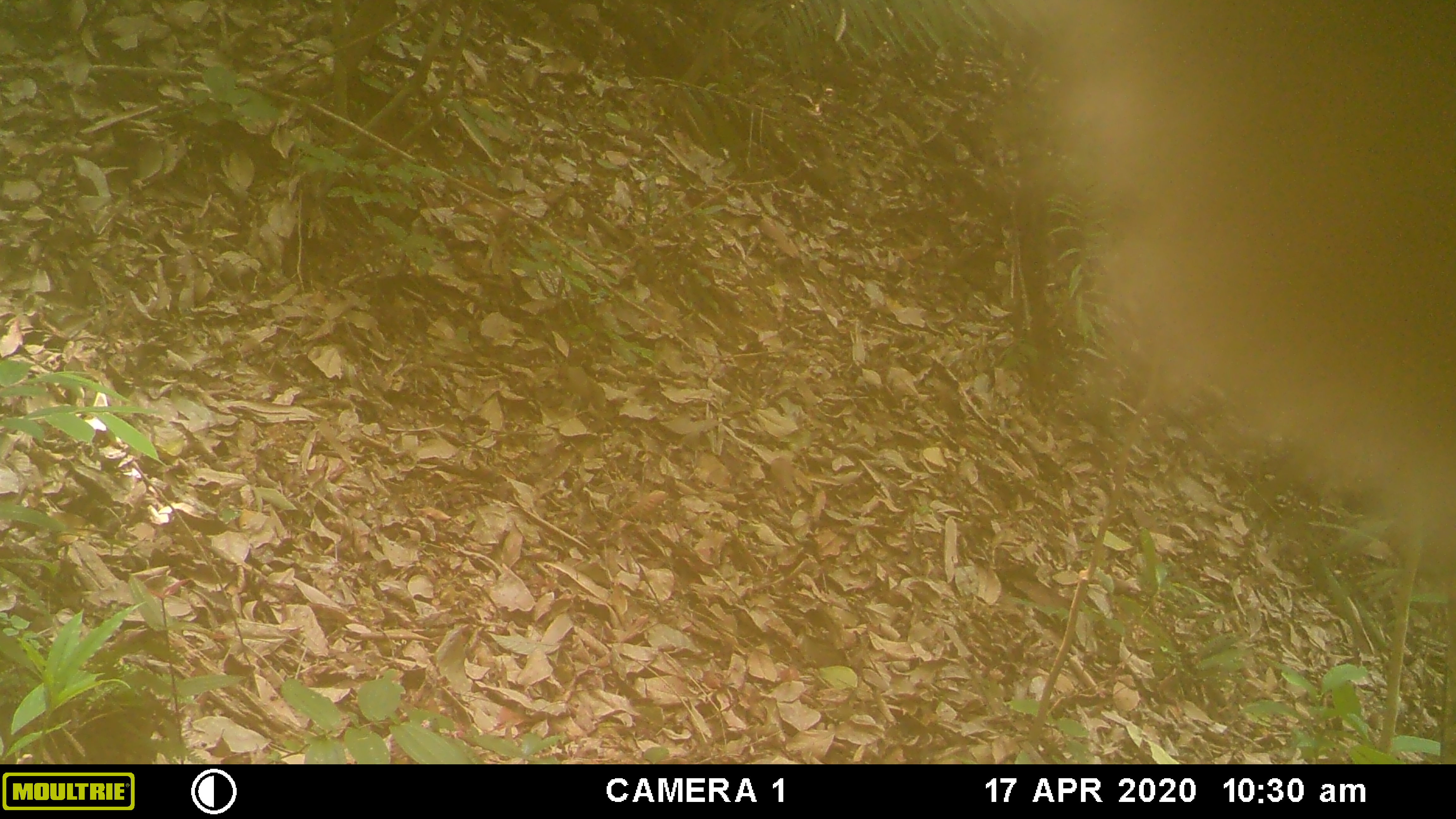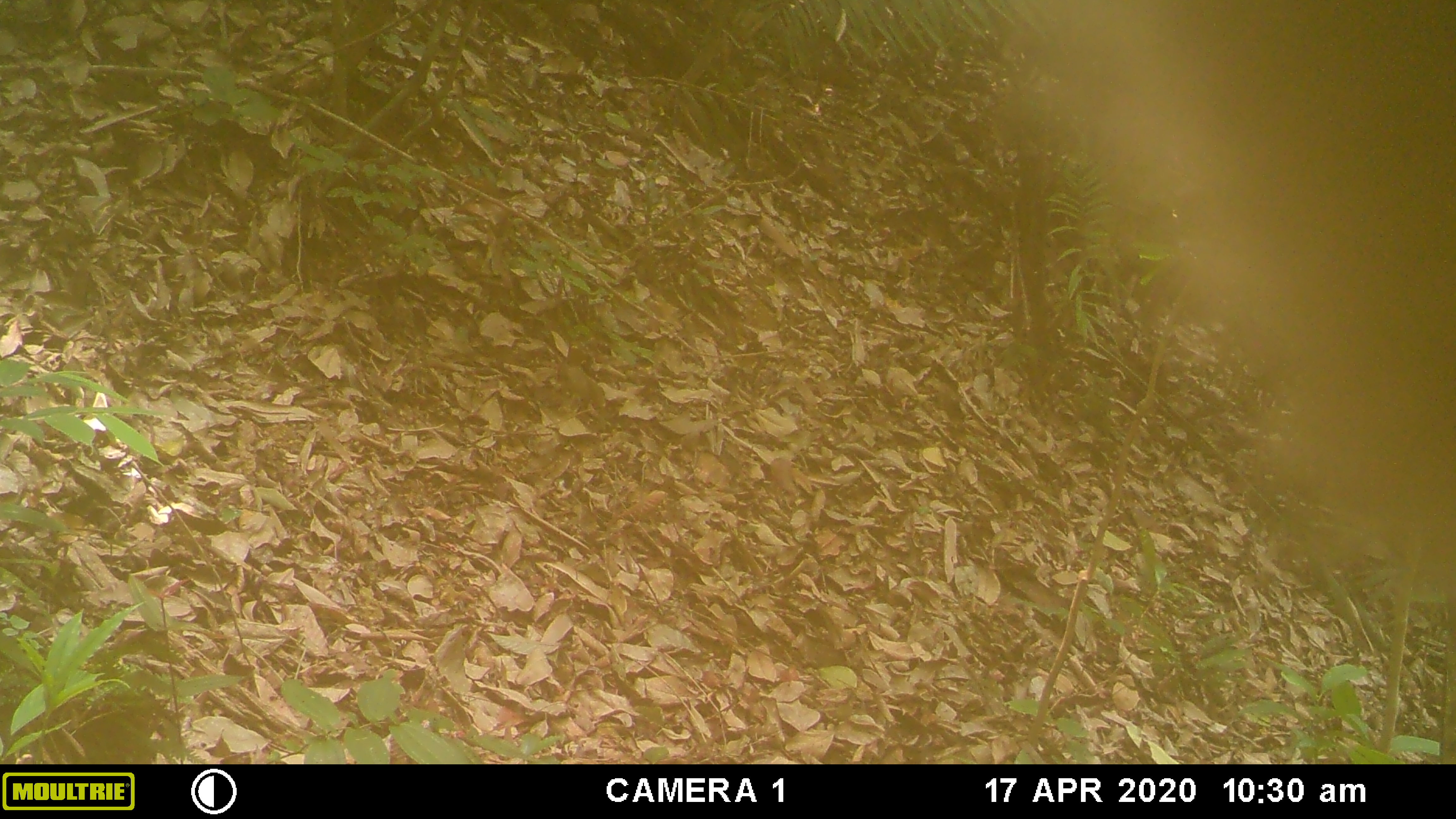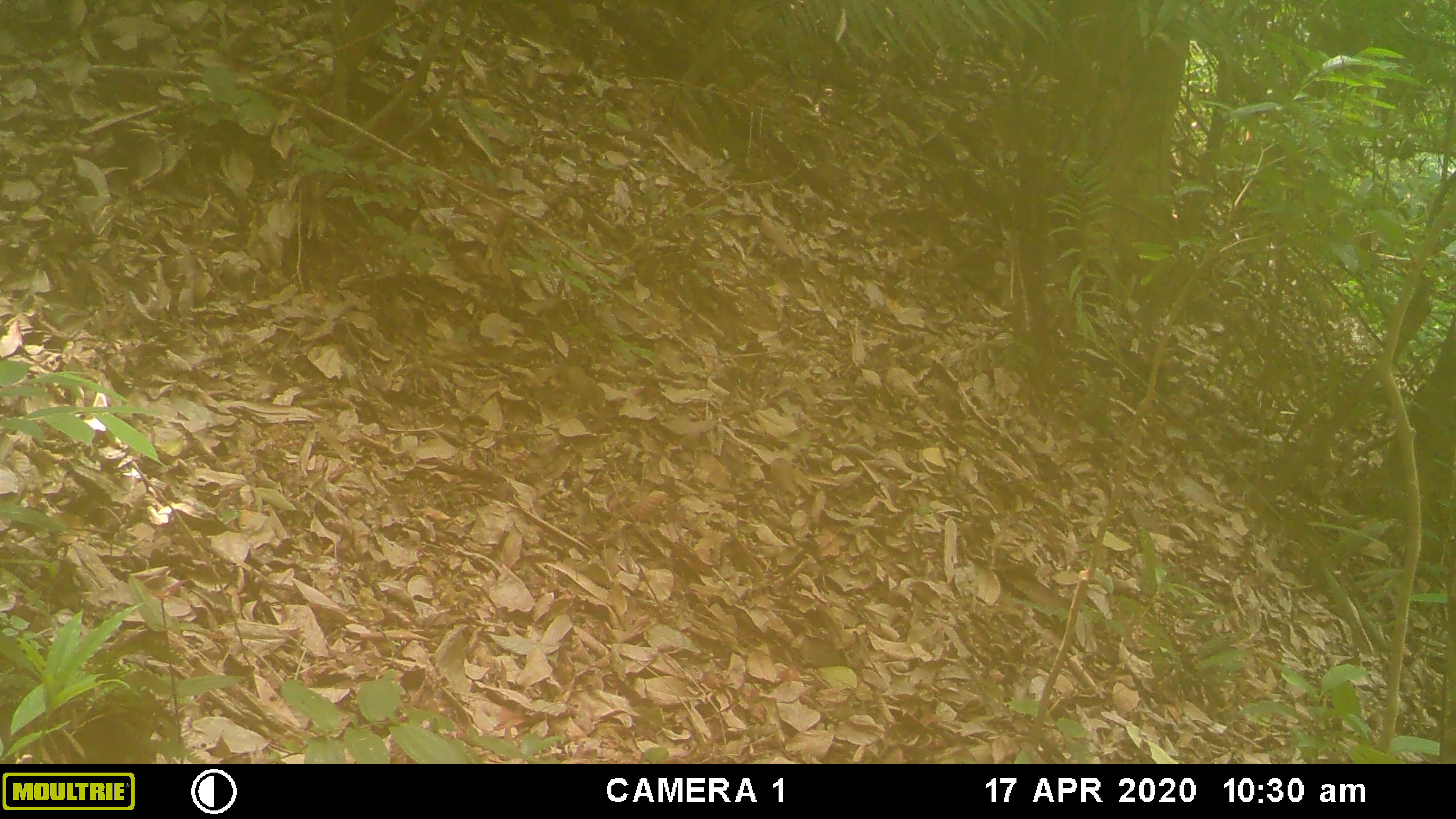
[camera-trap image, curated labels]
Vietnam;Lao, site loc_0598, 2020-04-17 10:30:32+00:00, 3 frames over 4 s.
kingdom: Animalia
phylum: Chordata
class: Mammalia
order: Primates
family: Cercopithecidae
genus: Macaca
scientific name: Macaca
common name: macaques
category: assam or rhesus macaque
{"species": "assam or rhesus macaque (macaques) (Macaca)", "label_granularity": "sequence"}